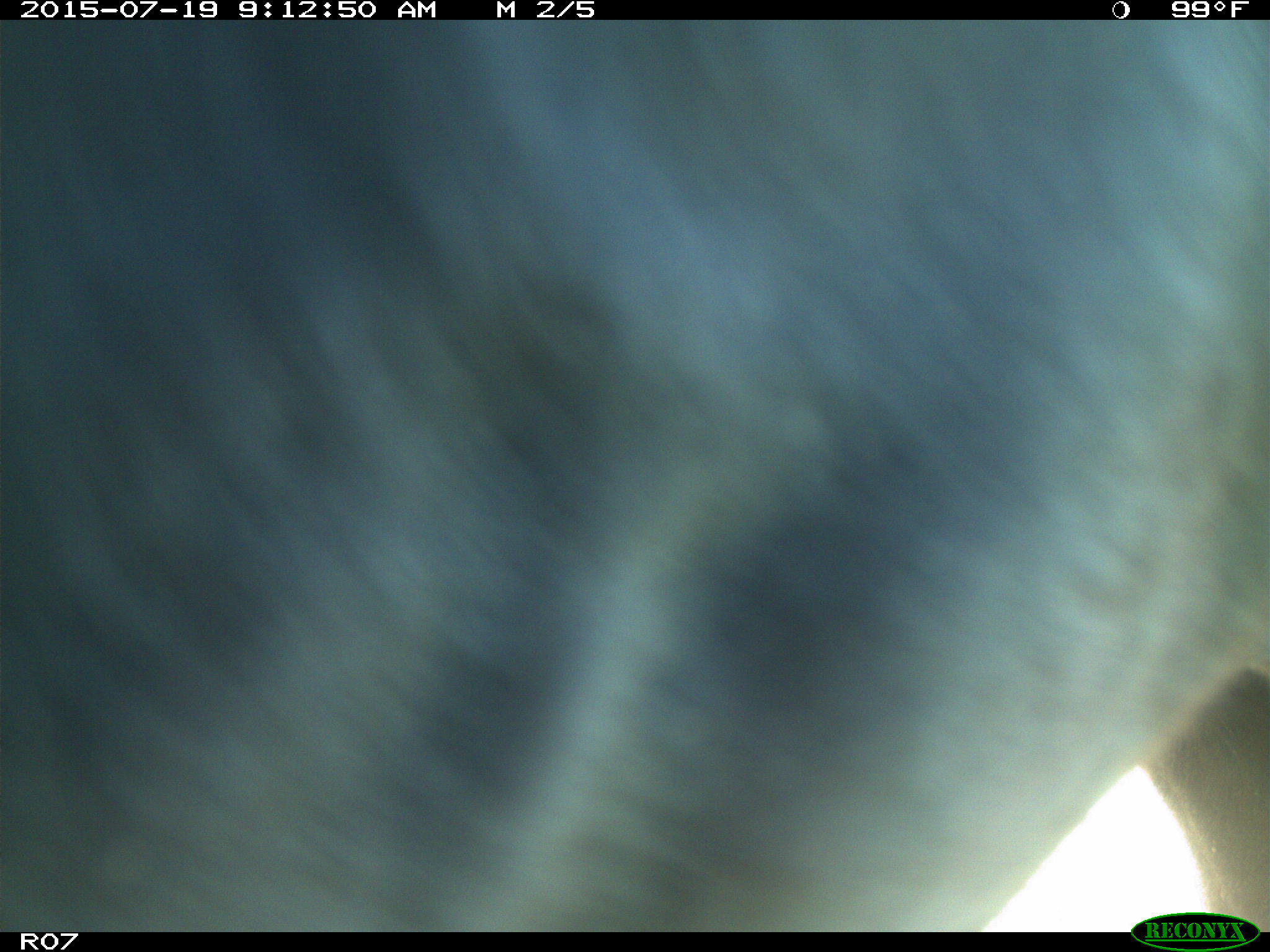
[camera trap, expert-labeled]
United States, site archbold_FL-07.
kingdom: Animalia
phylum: Chordata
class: Mammalia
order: Artiodactyla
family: Bovidae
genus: Bos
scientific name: Bos taurus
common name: domestic cow